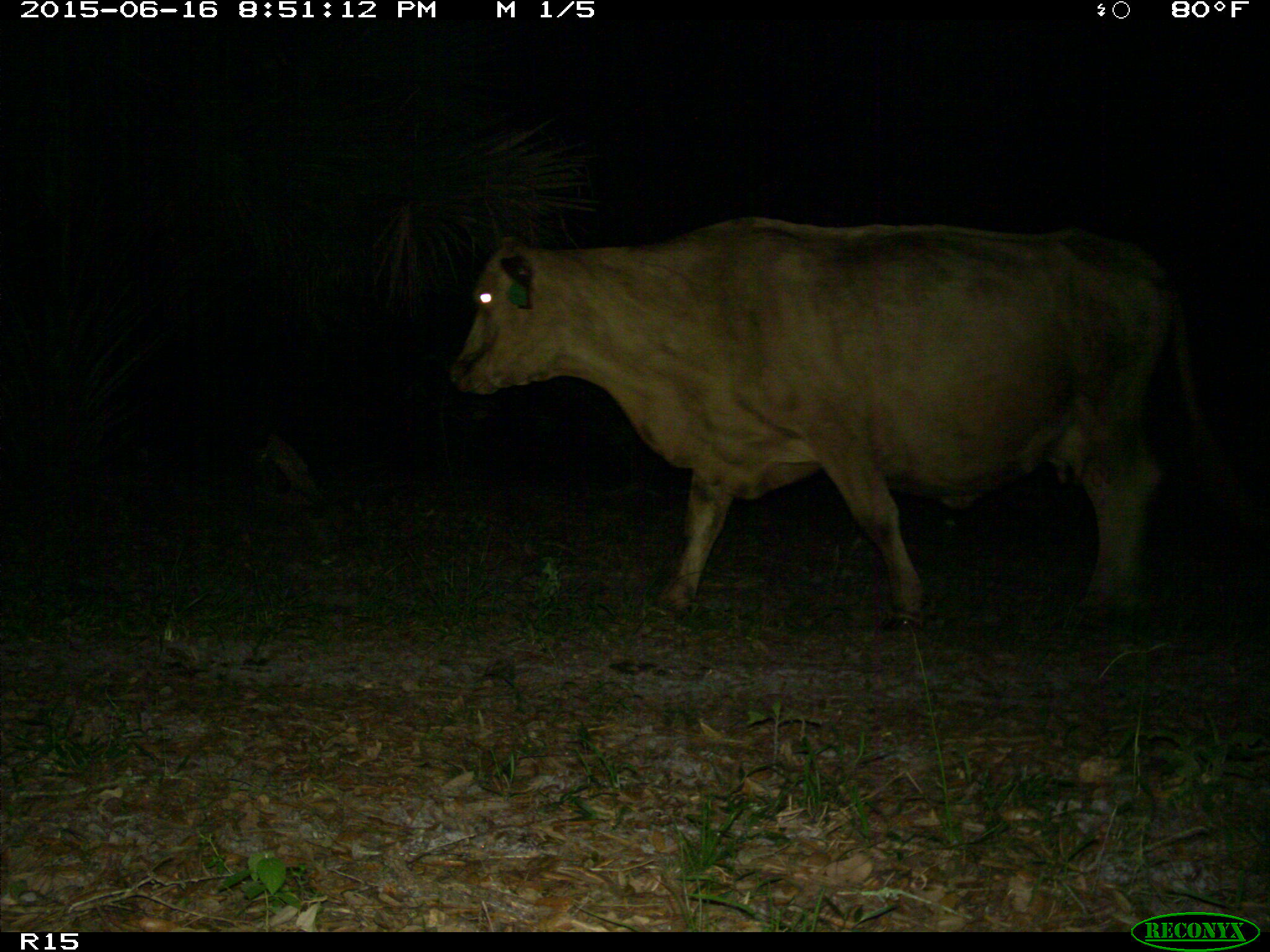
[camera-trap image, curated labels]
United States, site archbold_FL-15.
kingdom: Animalia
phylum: Chordata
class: Mammalia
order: Artiodactyla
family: Bovidae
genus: Bos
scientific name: Bos taurus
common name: domestic cow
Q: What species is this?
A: Bos taurus (domestic cow).